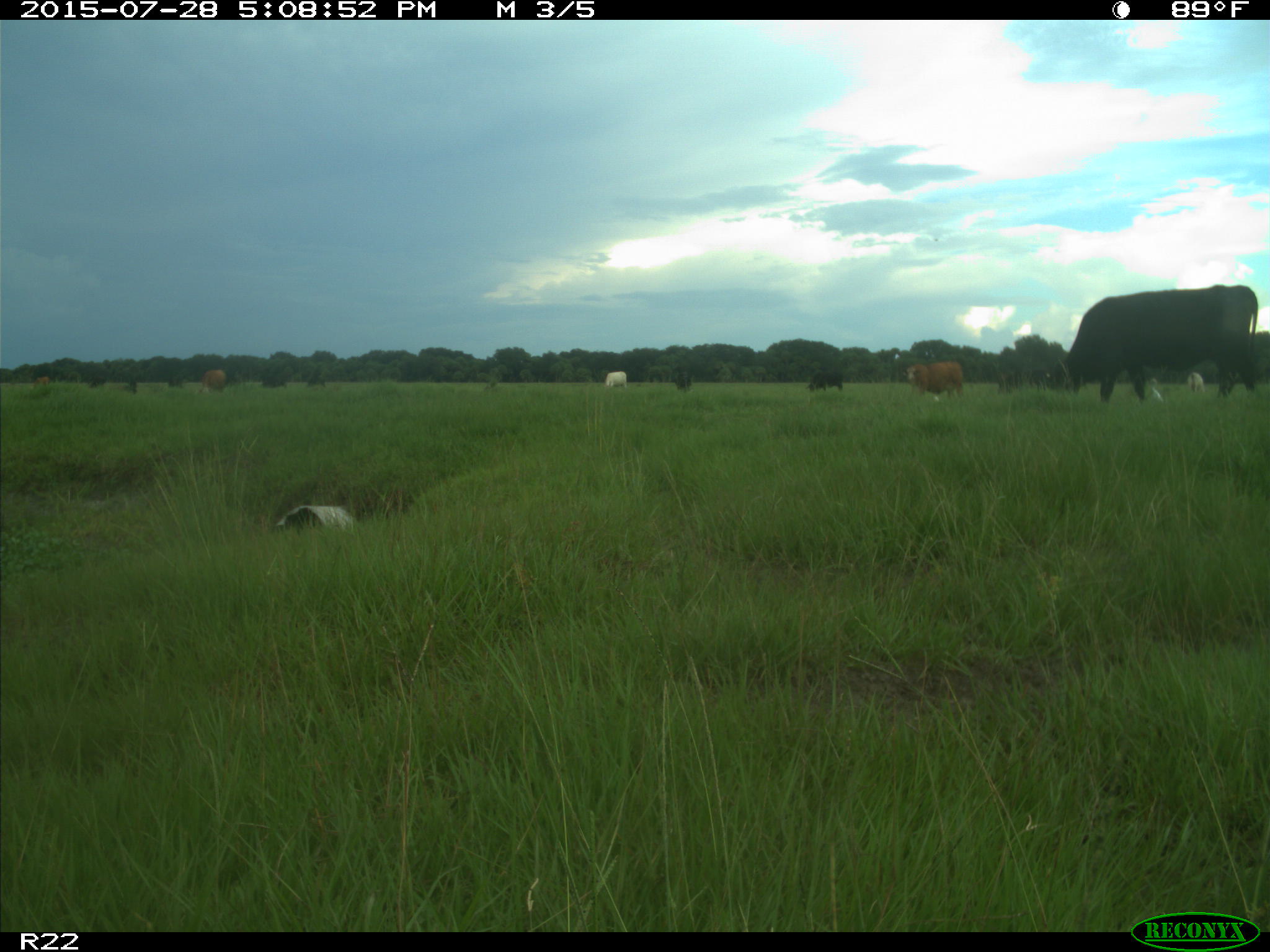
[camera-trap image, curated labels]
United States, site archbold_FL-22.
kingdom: Animalia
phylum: Chordata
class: Mammalia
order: Artiodactyla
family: Bovidae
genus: Bos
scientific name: Bos taurus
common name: domestic cow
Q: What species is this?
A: Bos taurus (domestic cow).